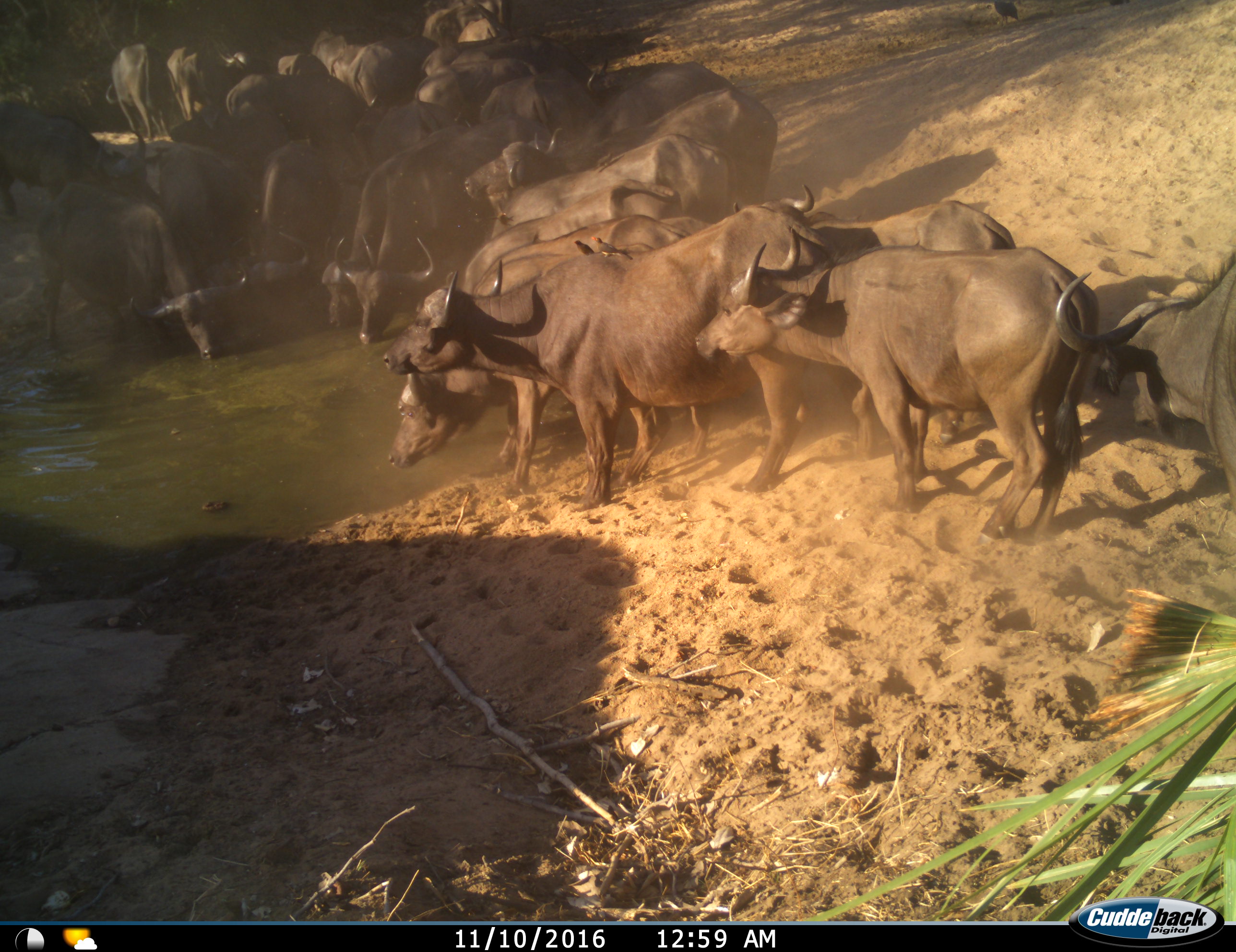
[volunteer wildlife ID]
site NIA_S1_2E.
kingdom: Animalia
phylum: Chordata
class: Mammalia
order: Artiodactyla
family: Bovidae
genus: Syncerus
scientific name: Syncerus caffer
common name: african buffalo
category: buffalo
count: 11-50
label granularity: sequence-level